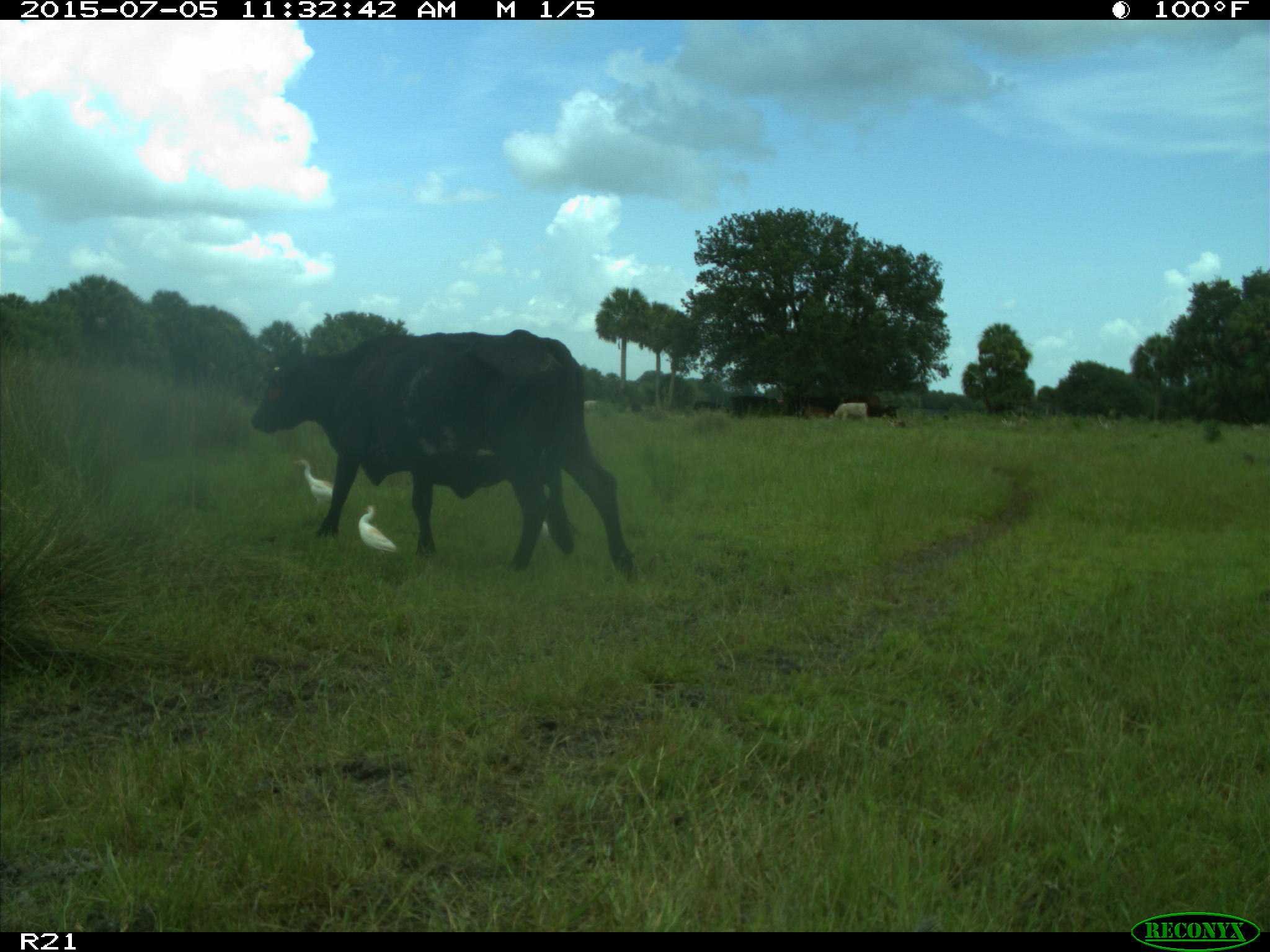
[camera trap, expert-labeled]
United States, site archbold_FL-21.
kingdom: Animalia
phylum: Chordata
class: Mammalia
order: Artiodactyla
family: Bovidae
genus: Bos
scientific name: Bos taurus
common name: domestic cow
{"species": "Bos taurus (domestic cow)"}